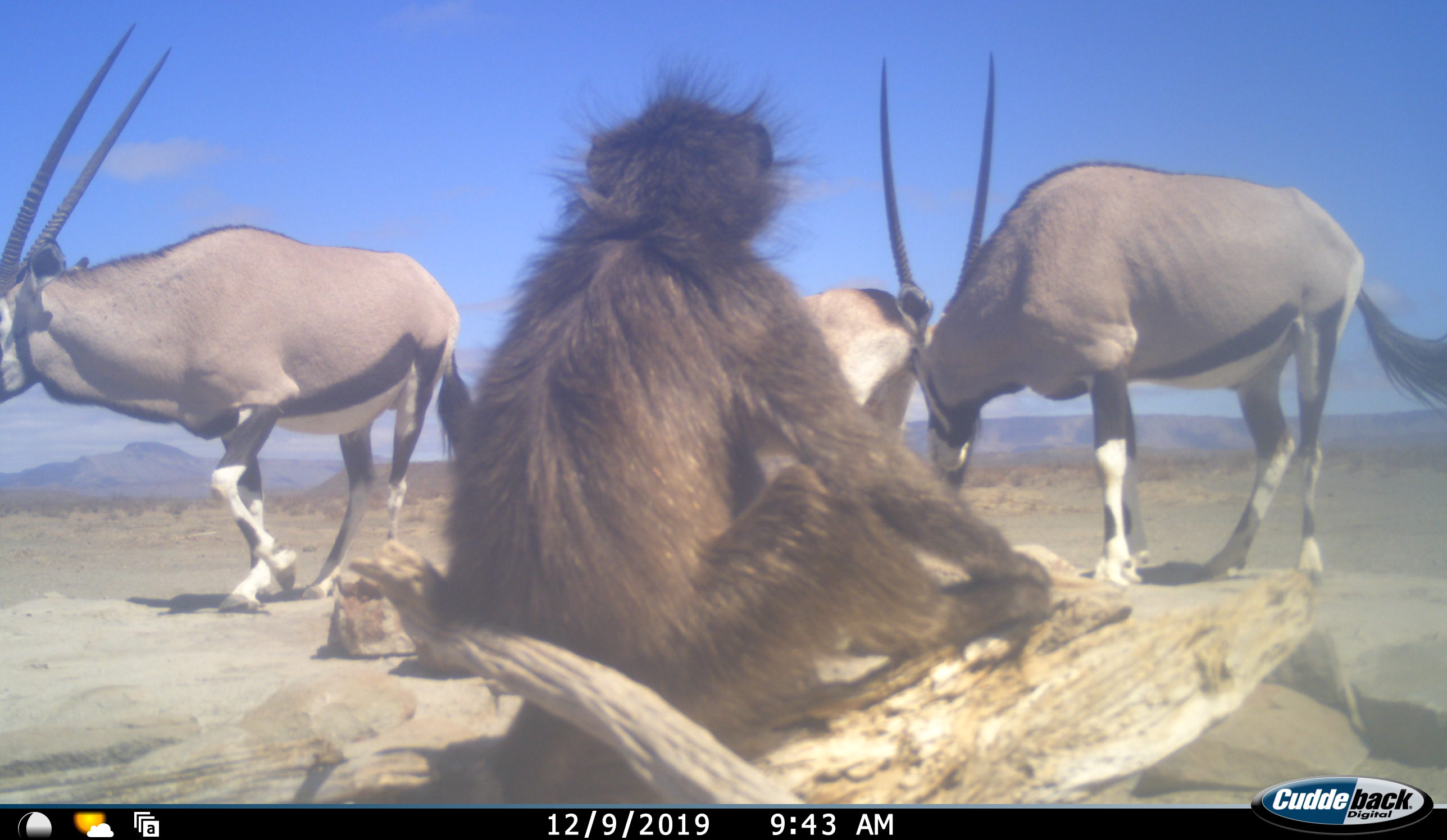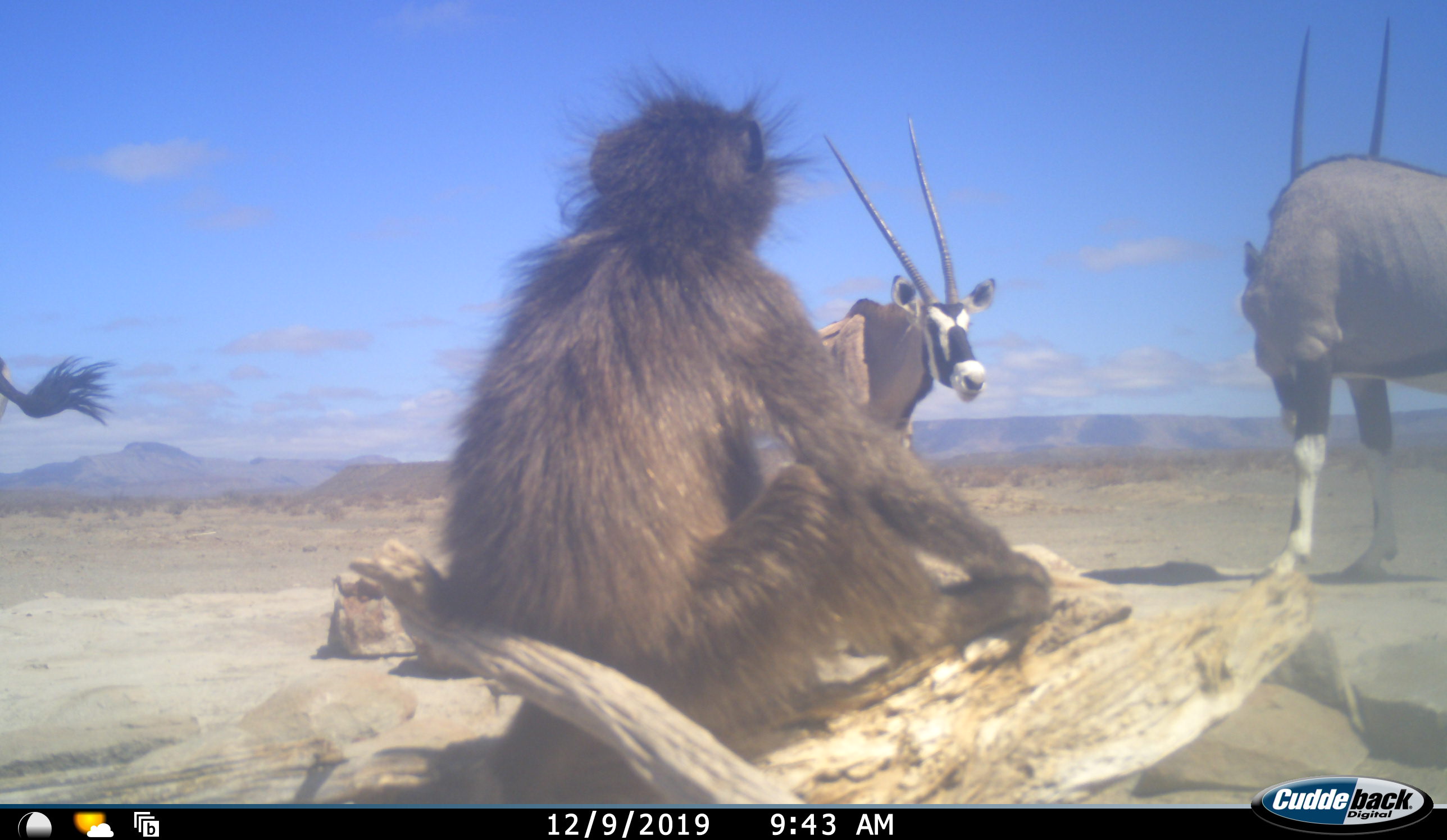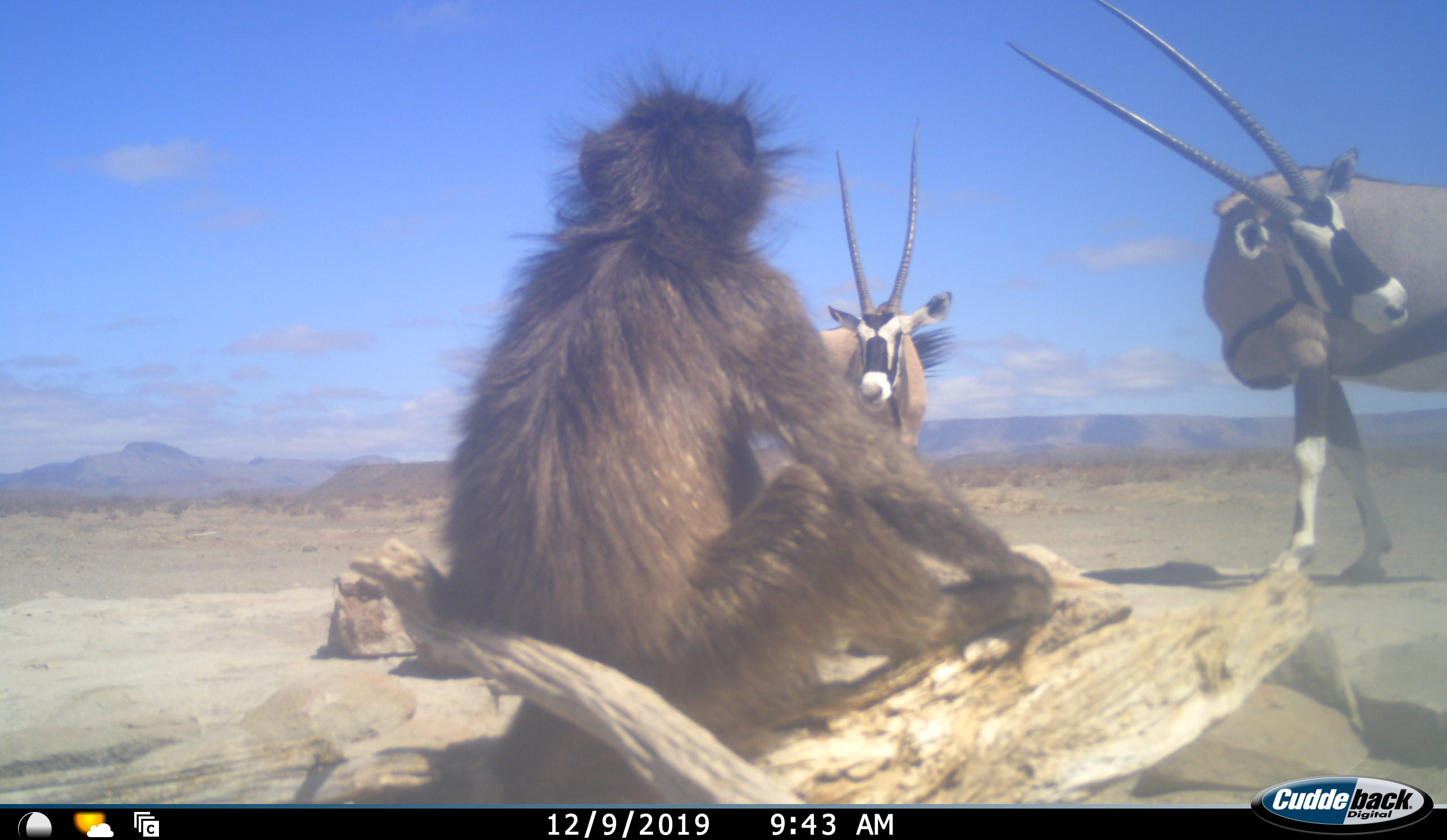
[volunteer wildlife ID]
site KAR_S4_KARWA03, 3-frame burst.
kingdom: Animalia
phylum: Chordata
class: Mammalia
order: Primates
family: Cercopithecidae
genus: Papio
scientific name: Papio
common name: baboon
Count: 1.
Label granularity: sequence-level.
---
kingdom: Animalia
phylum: Chordata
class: Mammalia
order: Artiodactyla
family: Bovidae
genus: Oryx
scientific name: Oryx gazella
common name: gemsbok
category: oryx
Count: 3.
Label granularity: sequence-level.